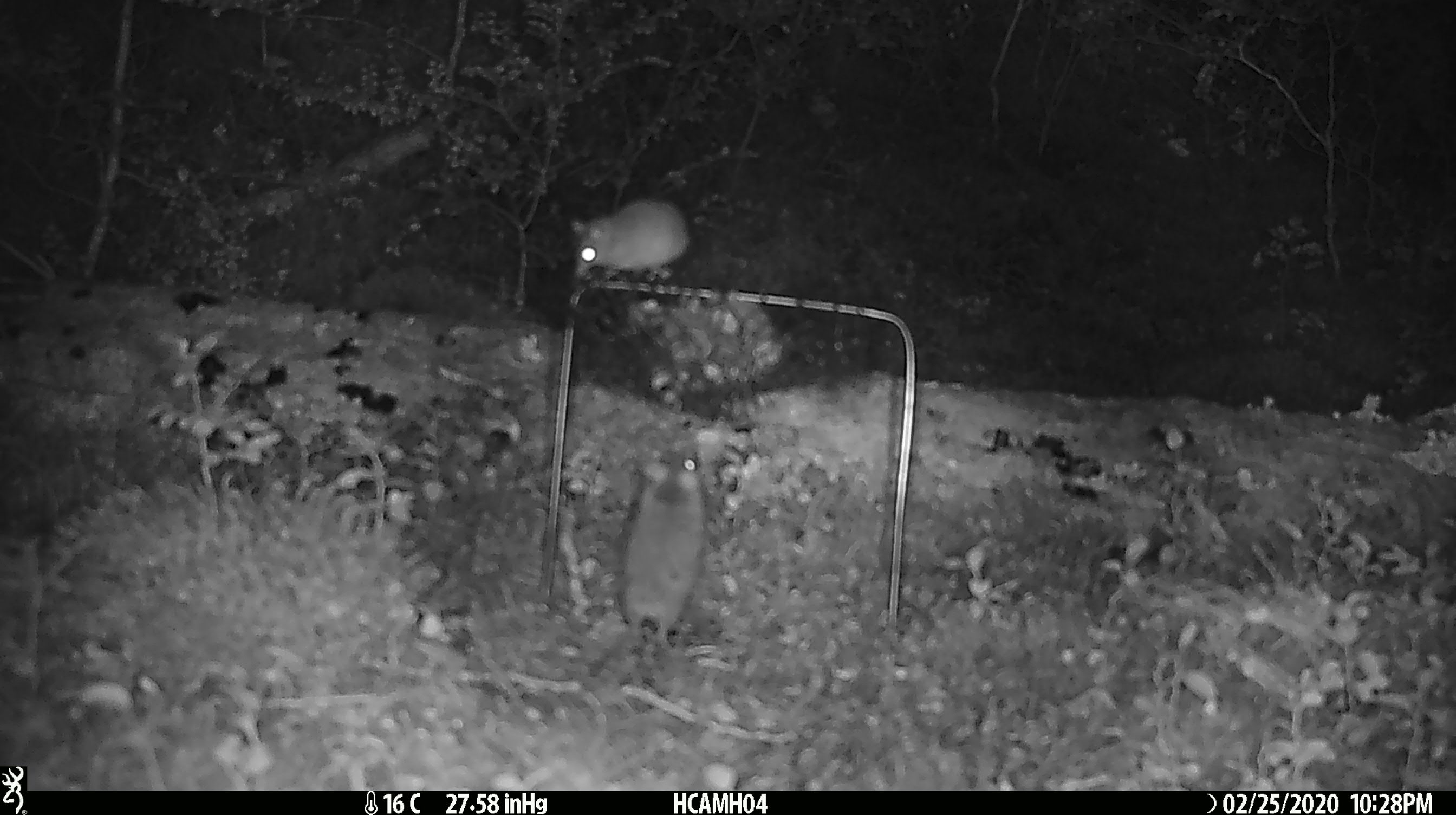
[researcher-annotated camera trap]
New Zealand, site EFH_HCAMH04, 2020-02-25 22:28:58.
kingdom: Animalia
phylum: Chordata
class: Mammalia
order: Rodentia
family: Muridae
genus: Mus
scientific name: Mus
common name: mouse